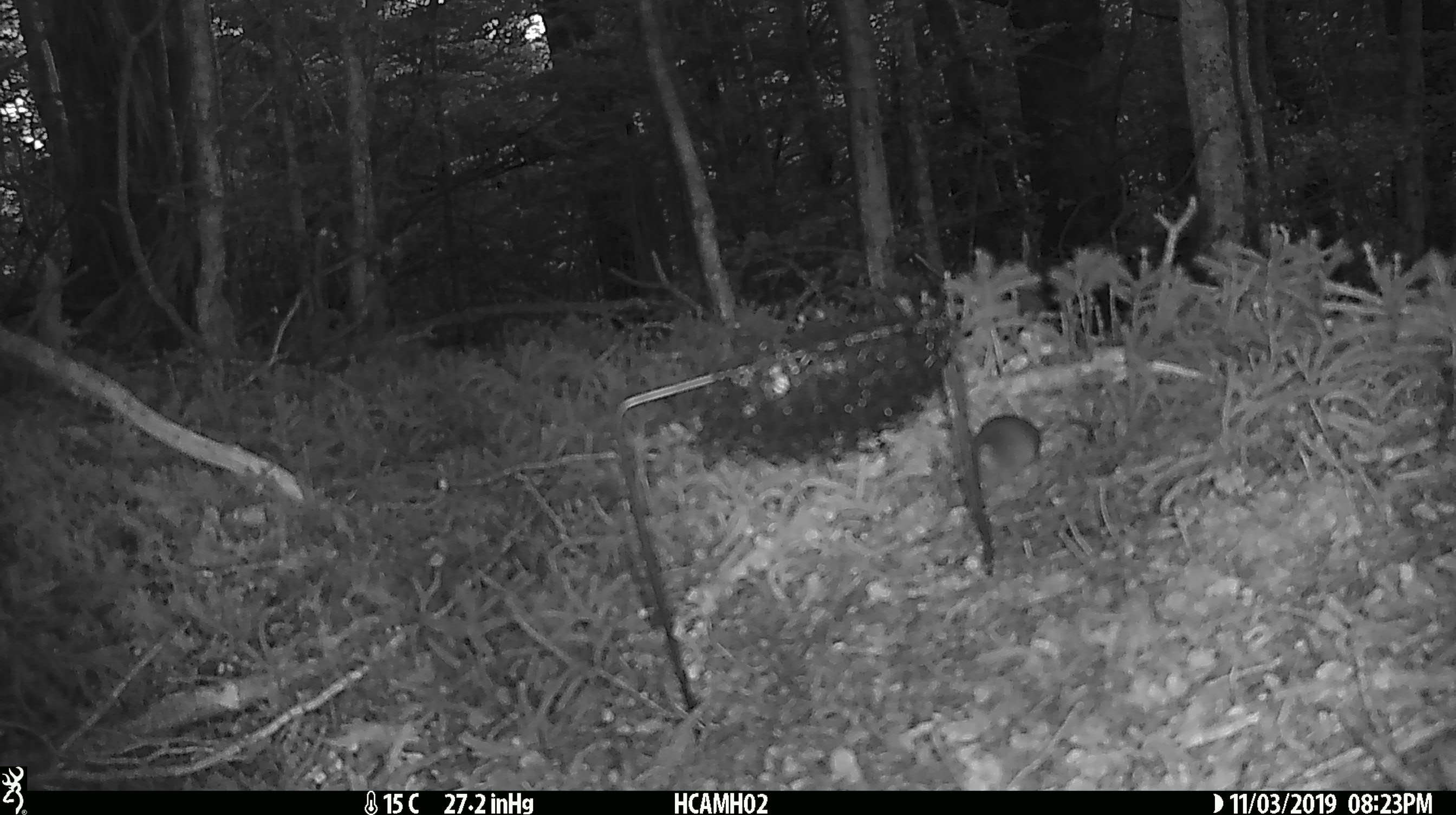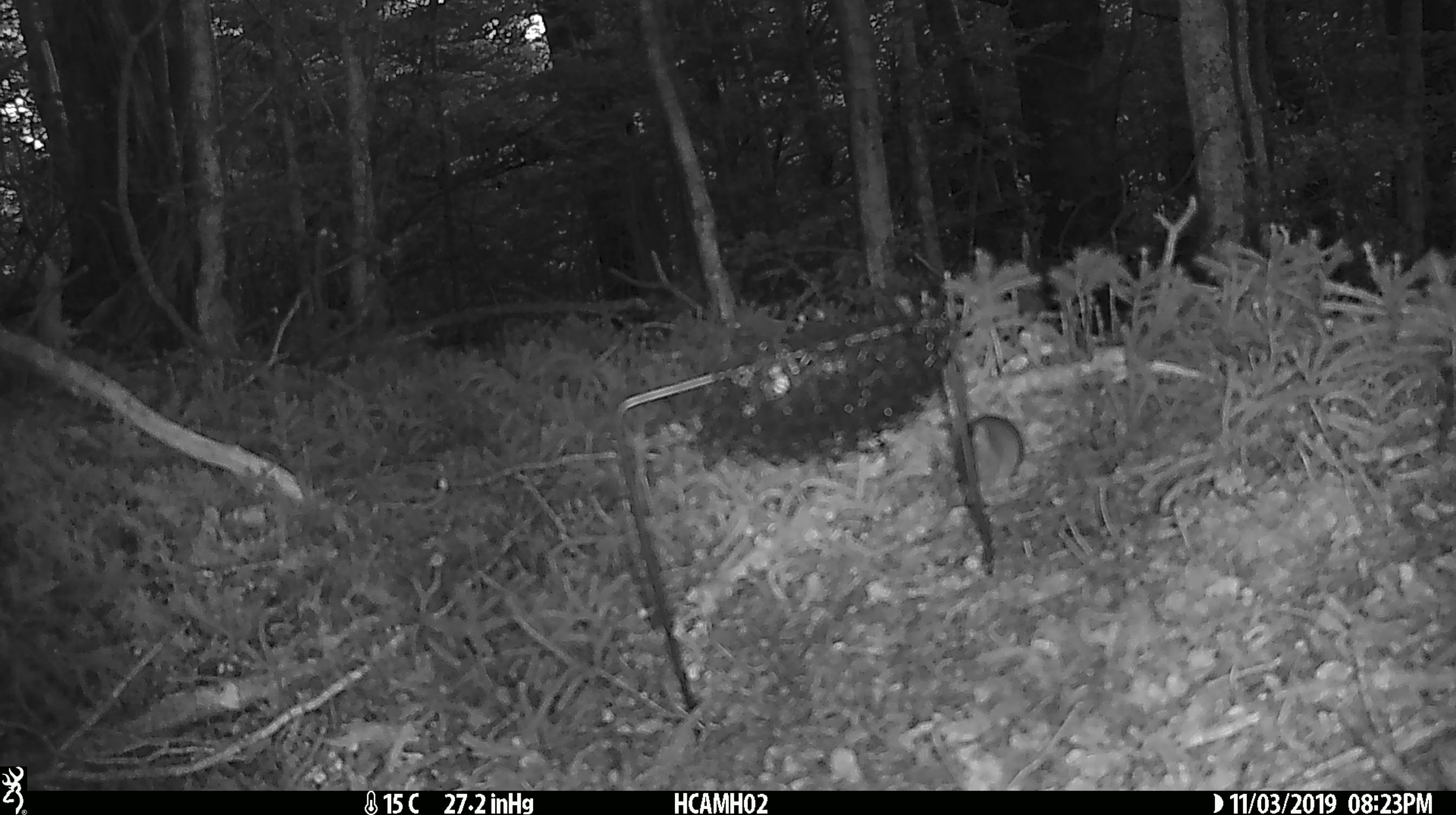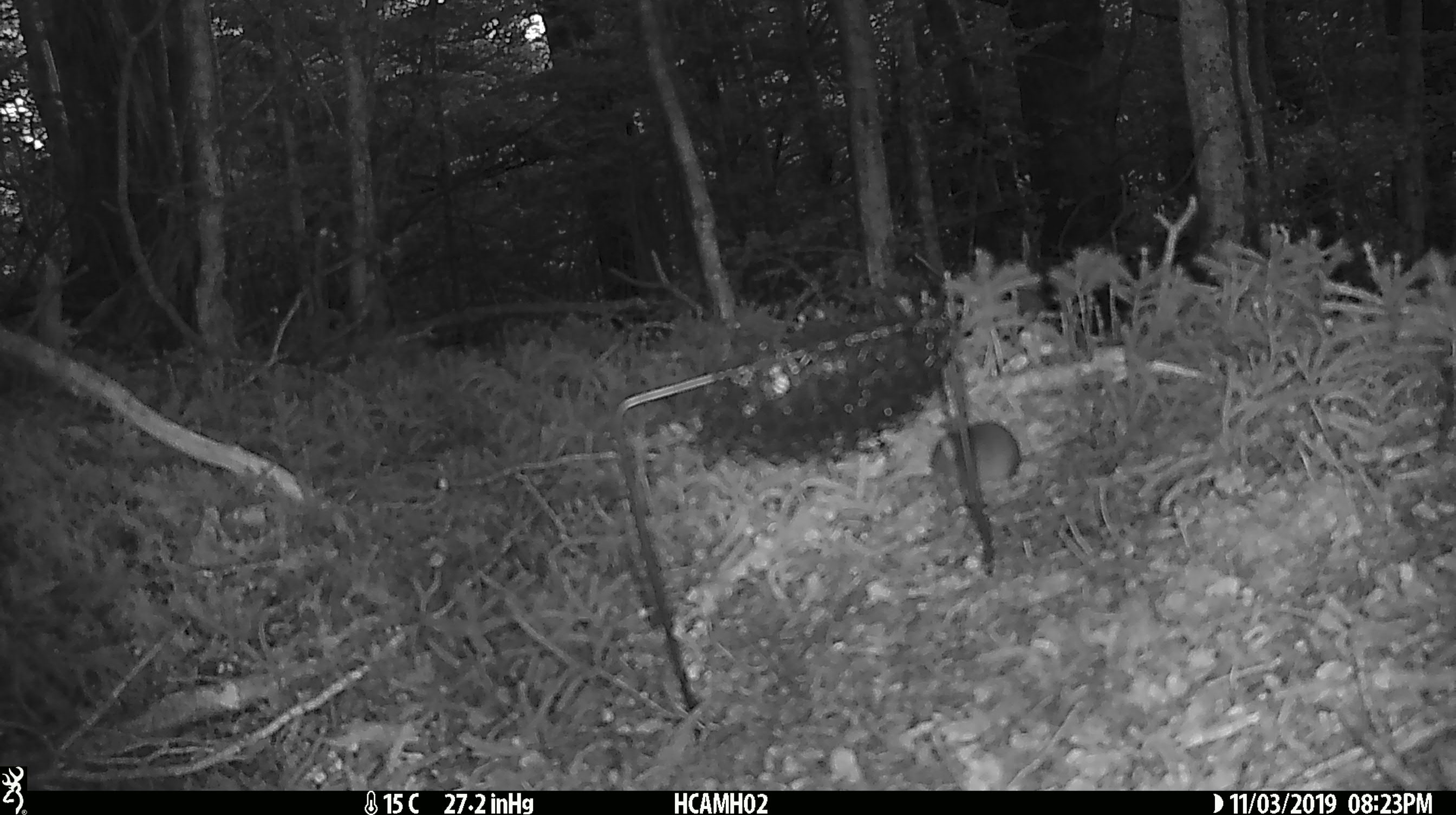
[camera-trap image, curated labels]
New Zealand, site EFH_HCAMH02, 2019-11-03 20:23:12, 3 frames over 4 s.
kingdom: Animalia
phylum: Chordata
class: Mammalia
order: Rodentia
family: Muridae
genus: Mus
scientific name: Mus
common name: mouse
Mouse (Mus).